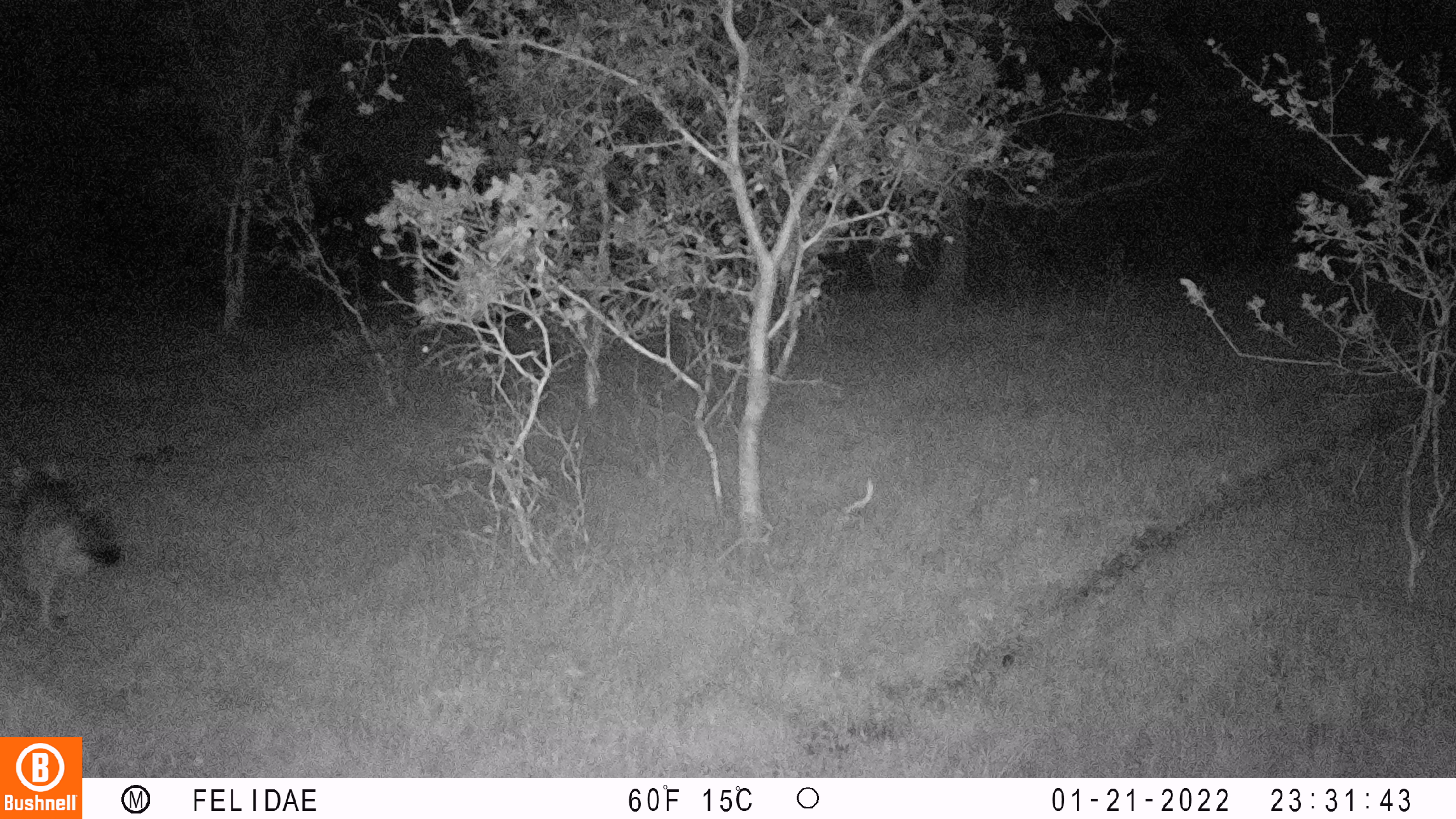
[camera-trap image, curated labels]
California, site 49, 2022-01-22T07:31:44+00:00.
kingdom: Animalia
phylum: Chordata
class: Mammalia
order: Carnivora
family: Canidae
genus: Canis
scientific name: Canis latrans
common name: coyote